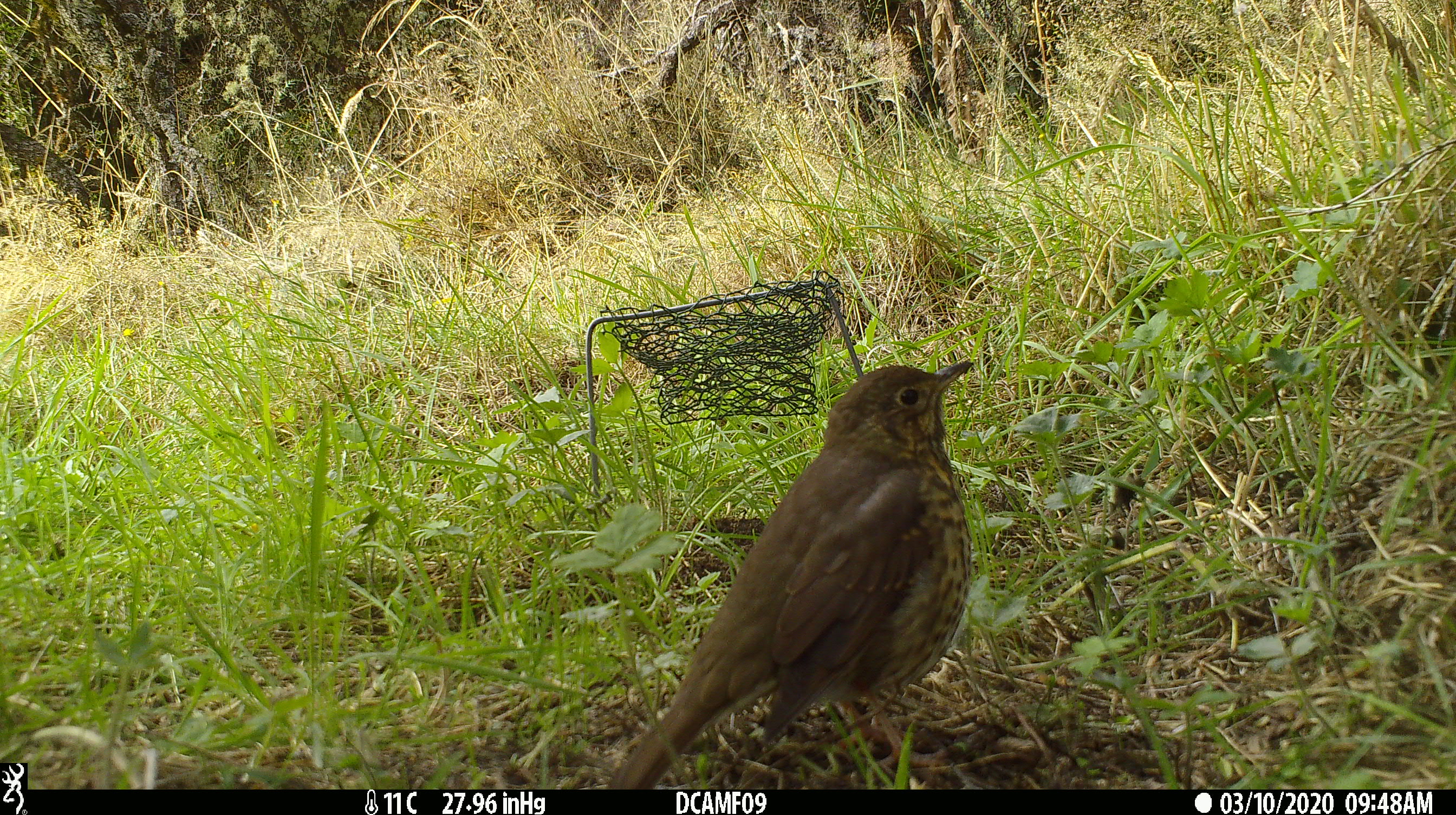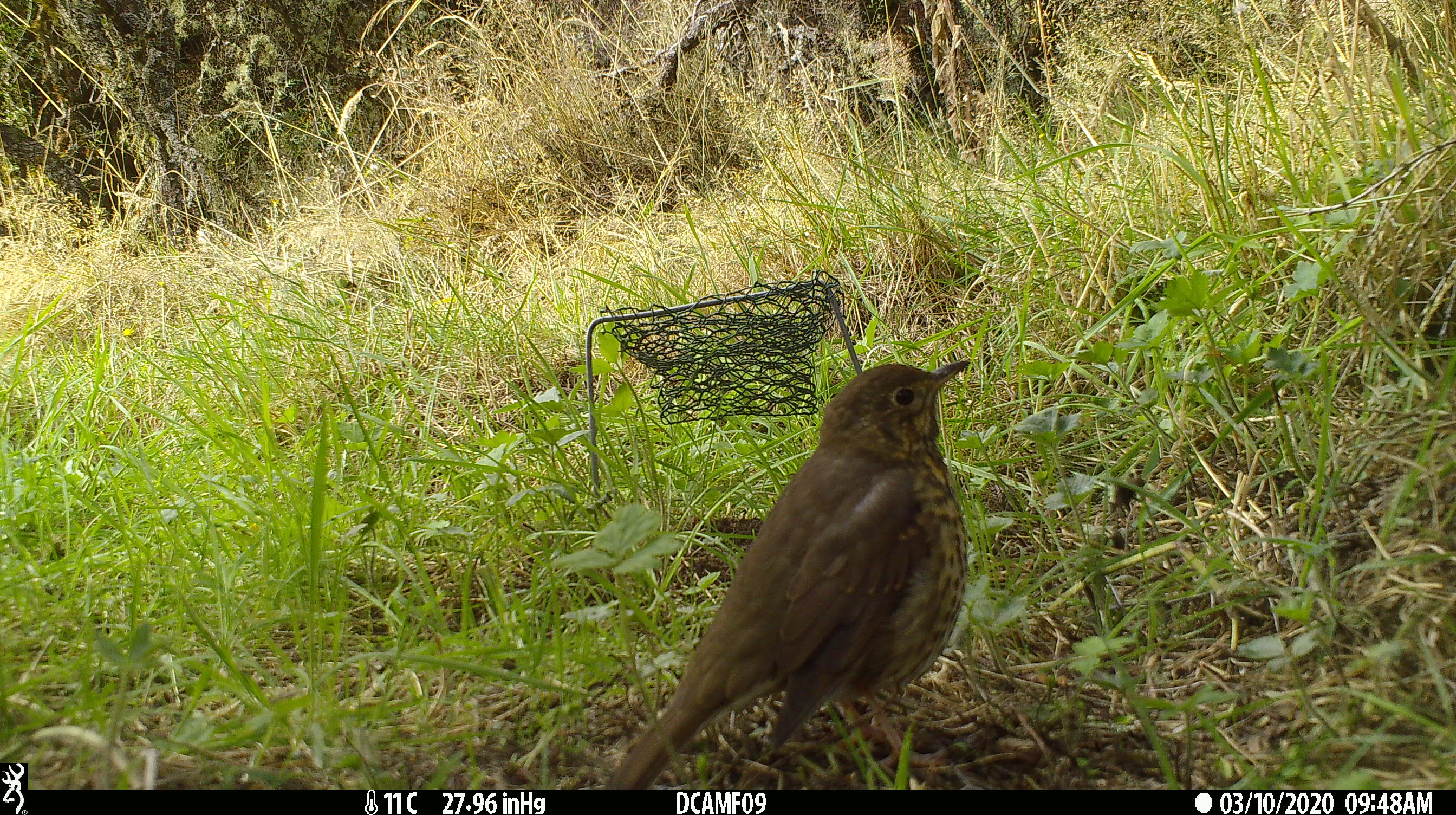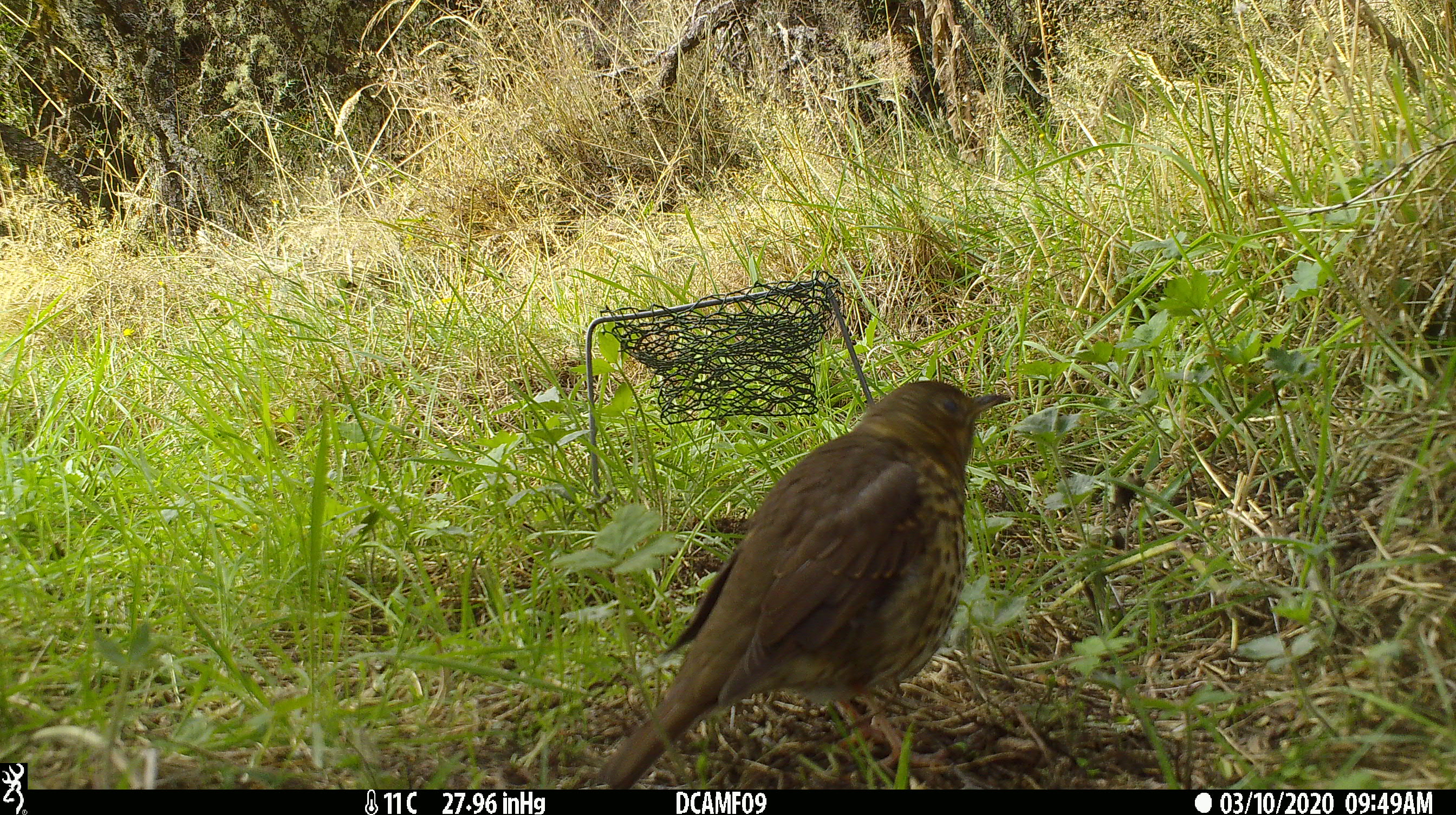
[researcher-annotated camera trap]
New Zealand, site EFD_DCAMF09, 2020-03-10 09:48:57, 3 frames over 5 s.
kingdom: Animalia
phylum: Chordata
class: Aves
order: Passeriformes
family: Turdidae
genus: Turdus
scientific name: Turdus philomelos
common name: song thrush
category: thrush